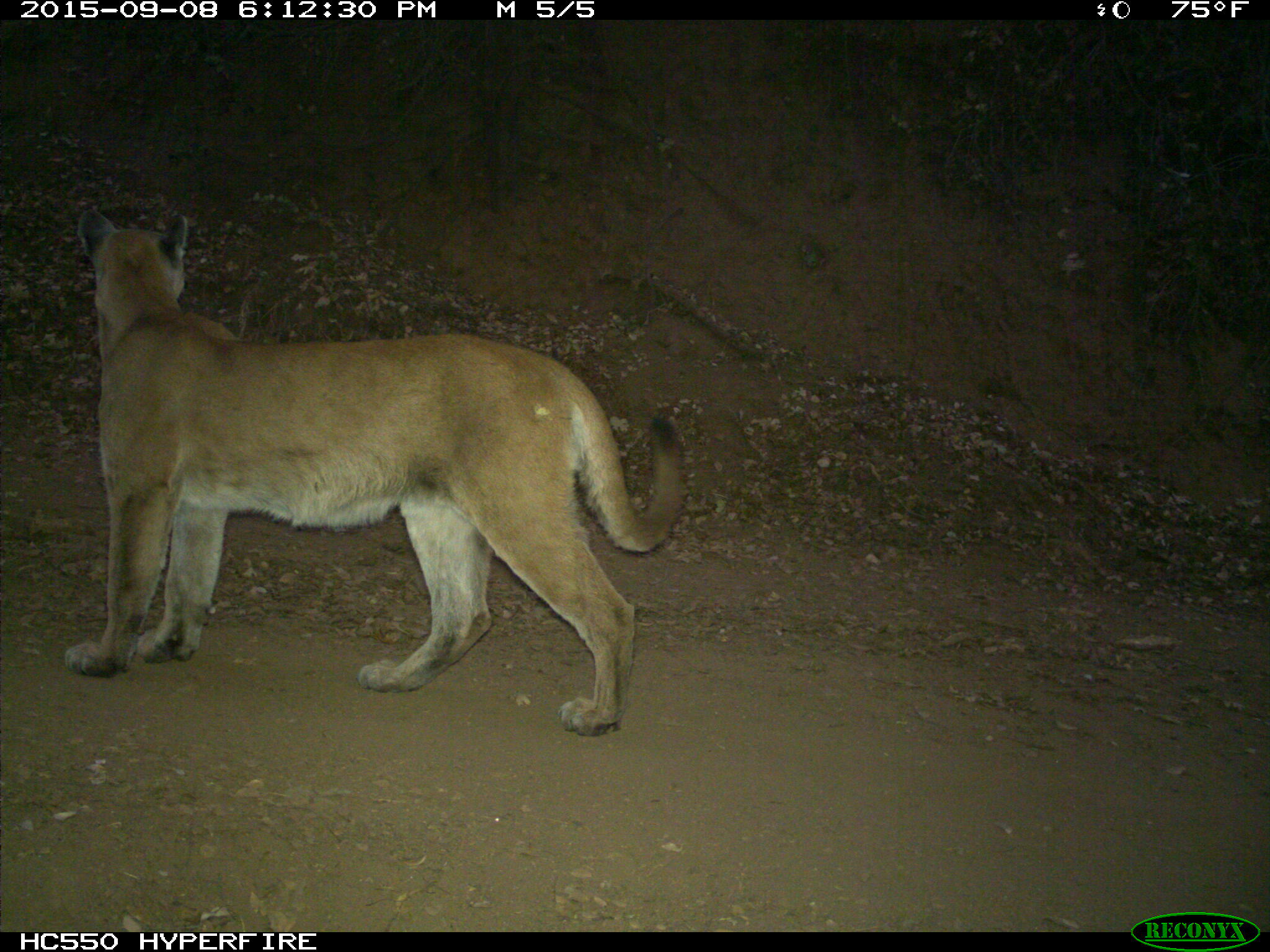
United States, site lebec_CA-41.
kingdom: Animalia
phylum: Chordata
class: Mammalia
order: Carnivora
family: Felidae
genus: Puma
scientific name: Puma concolor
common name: mountain lion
Puma concolor (mountain lion).